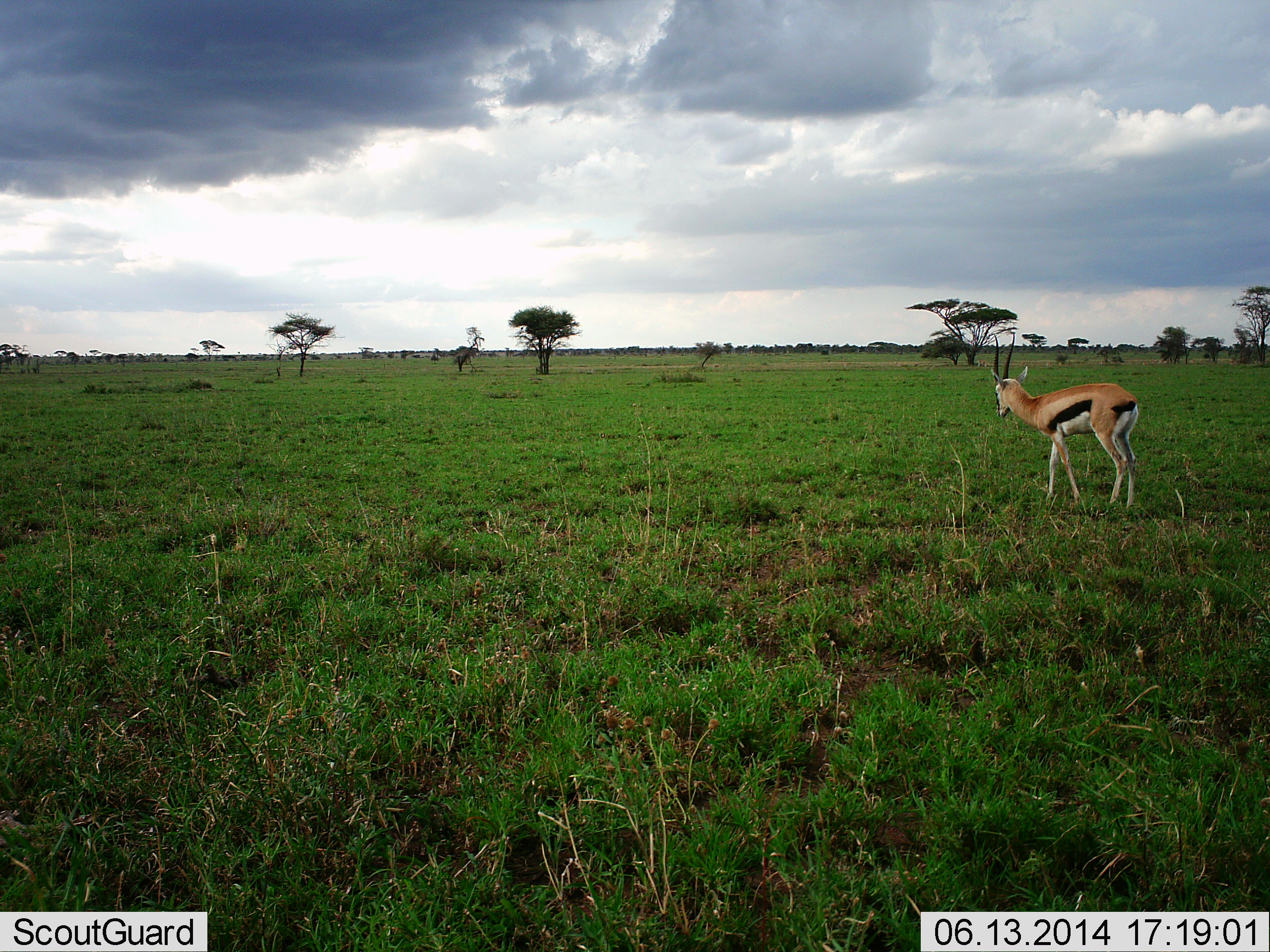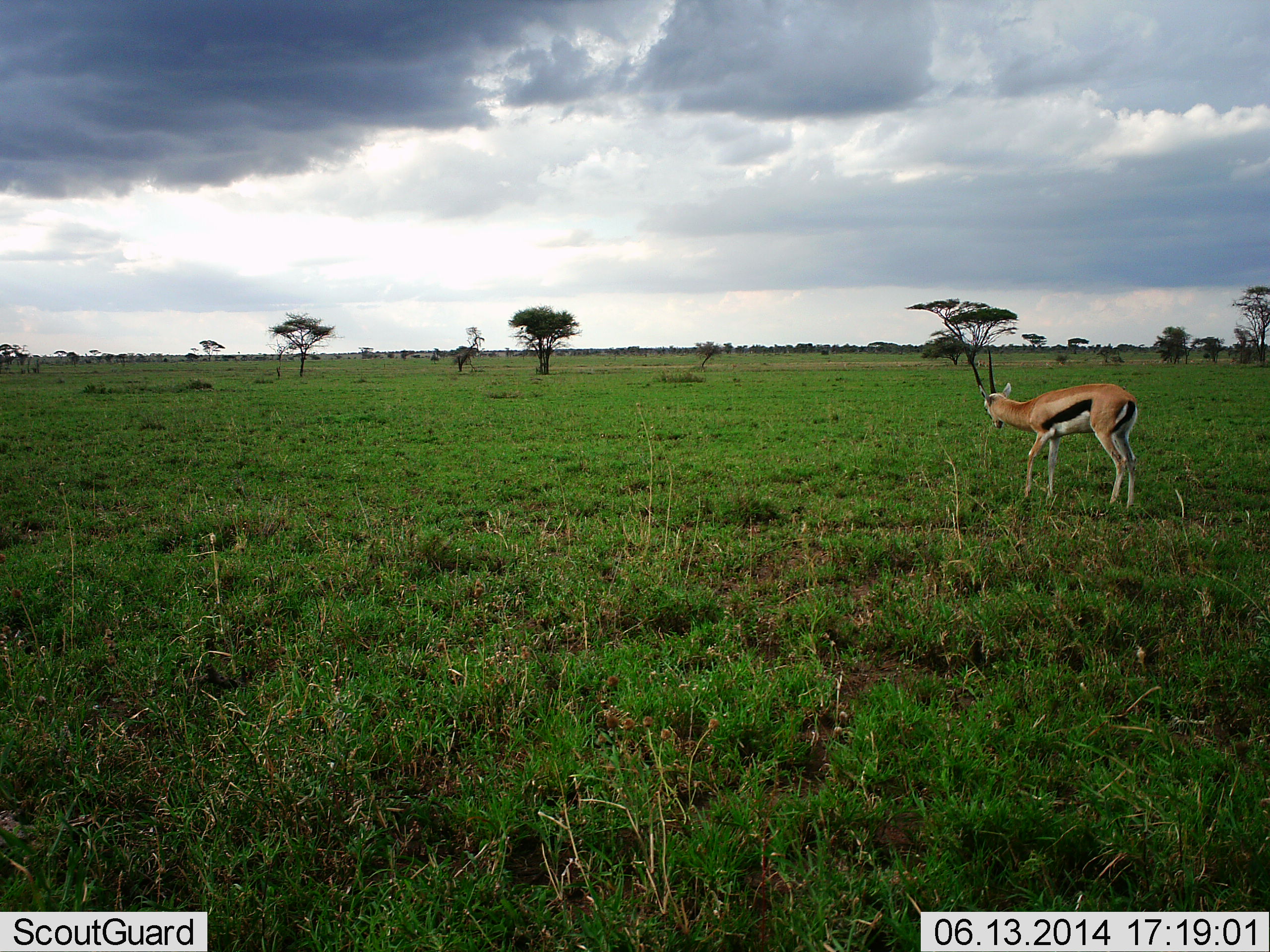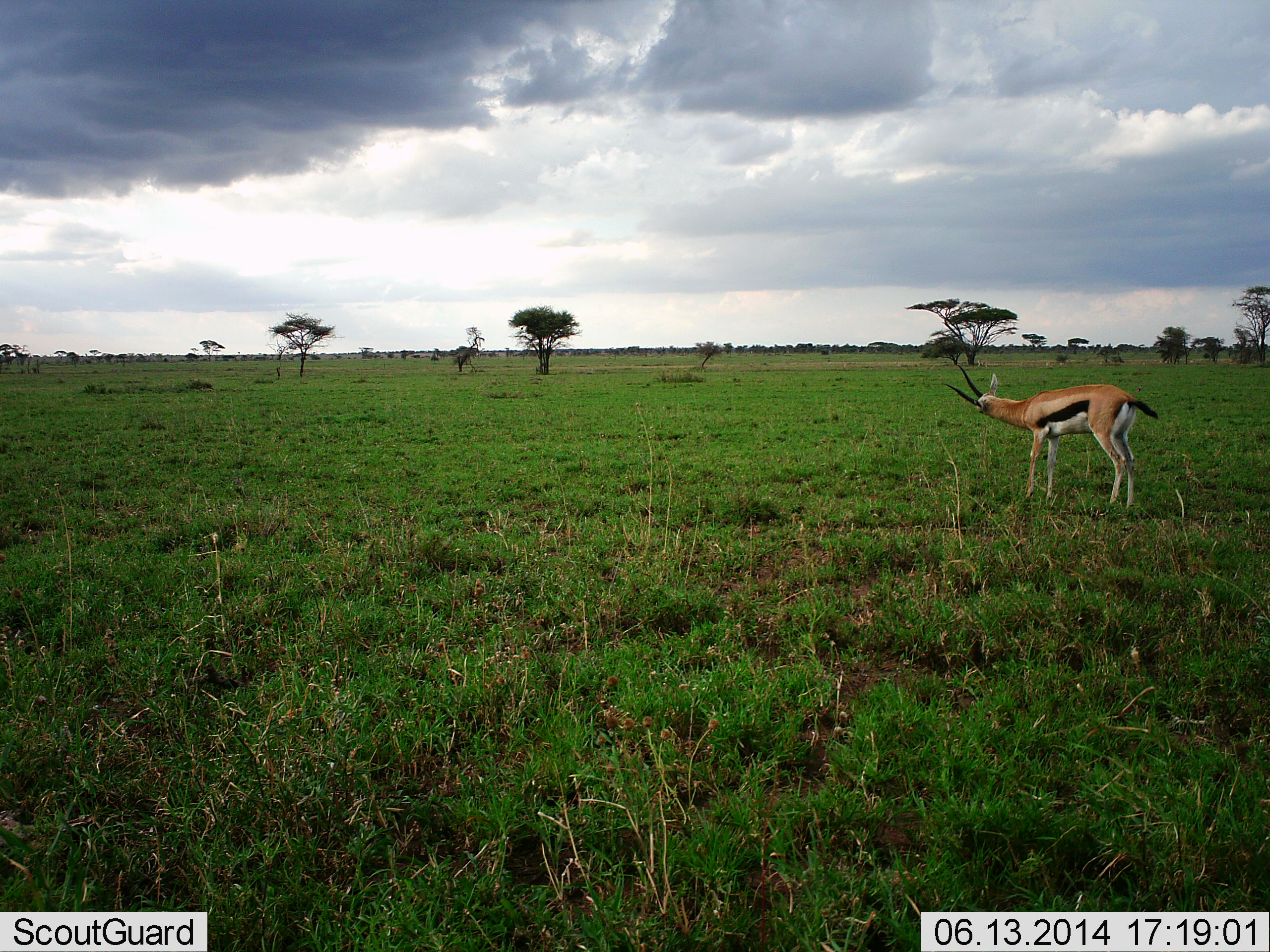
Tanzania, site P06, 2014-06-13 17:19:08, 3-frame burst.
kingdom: Animalia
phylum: Chordata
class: Mammalia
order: Artiodactyla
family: Bovidae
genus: Eudorcas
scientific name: Eudorcas thomsonii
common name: thomson's gazelle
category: gazellethomsons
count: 1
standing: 90%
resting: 0%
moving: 10%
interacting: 0%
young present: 0%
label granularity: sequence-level